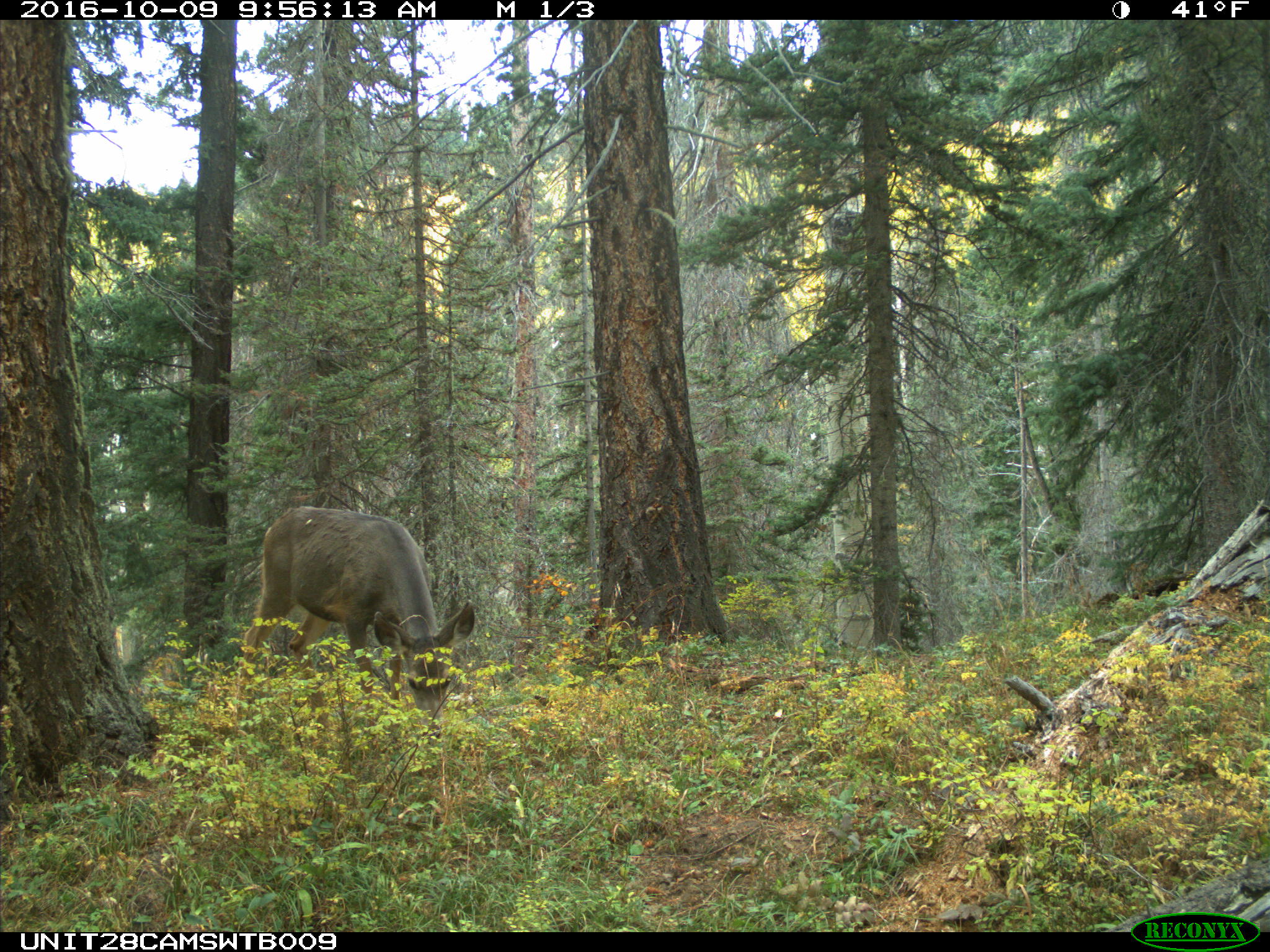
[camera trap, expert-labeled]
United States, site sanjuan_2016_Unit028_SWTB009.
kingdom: Animalia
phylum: Chordata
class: Mammalia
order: Artiodactyla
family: Cervidae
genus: Odocoileus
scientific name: Odocoileus hemionus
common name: mule deer